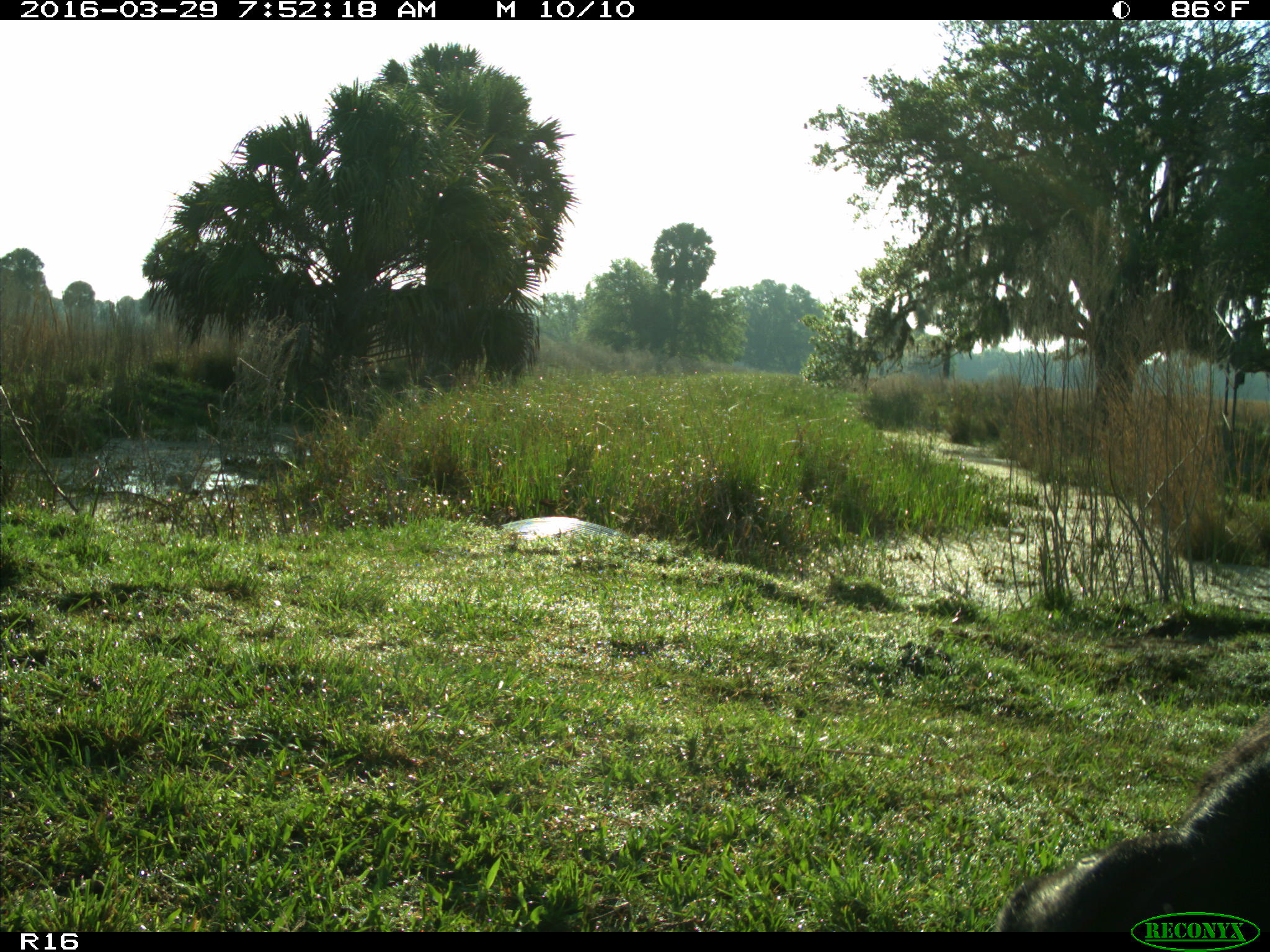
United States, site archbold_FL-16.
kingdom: Animalia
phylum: Chordata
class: Mammalia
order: Artiodactyla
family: Bovidae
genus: Bos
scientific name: Bos taurus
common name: domestic cow